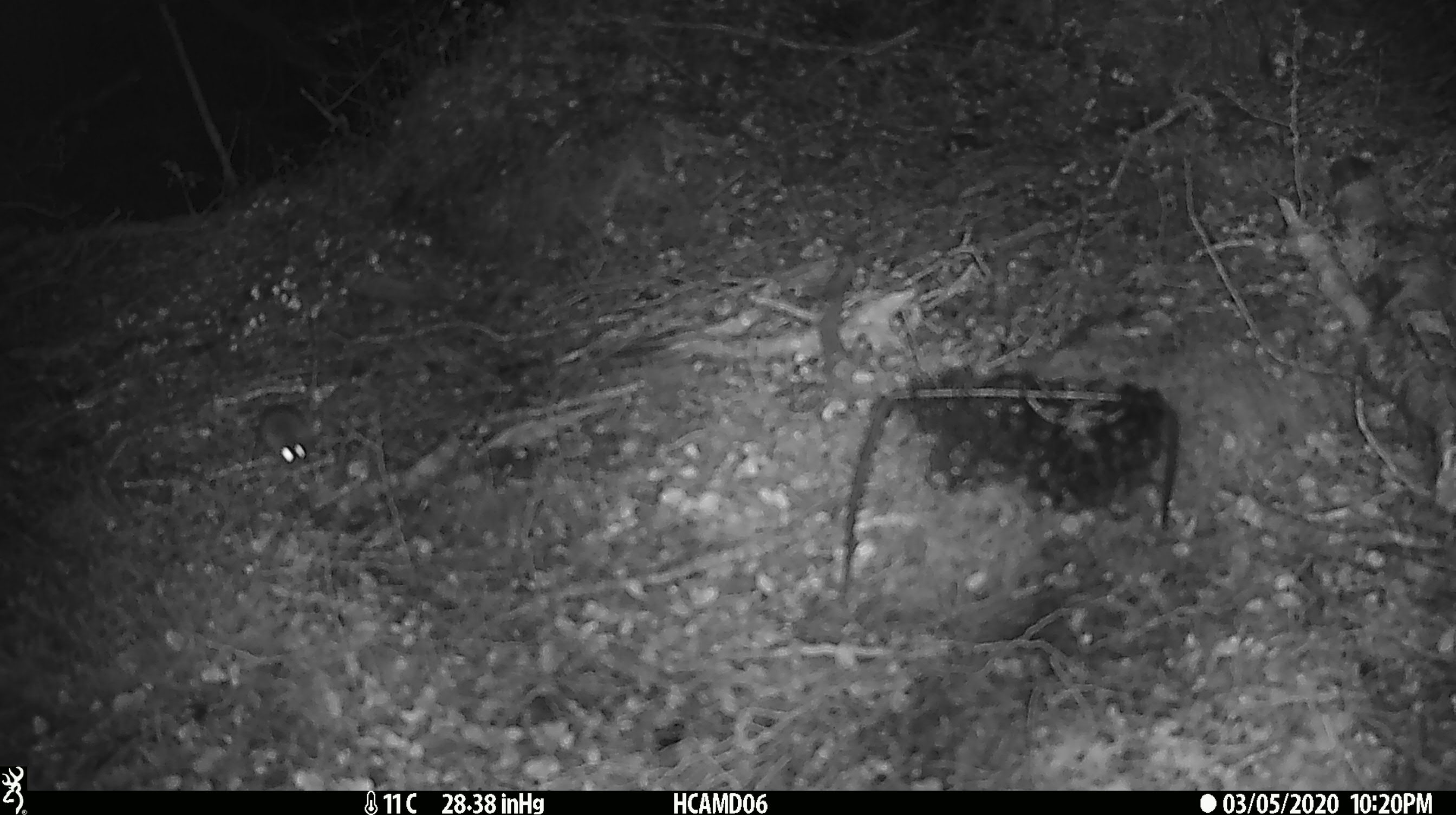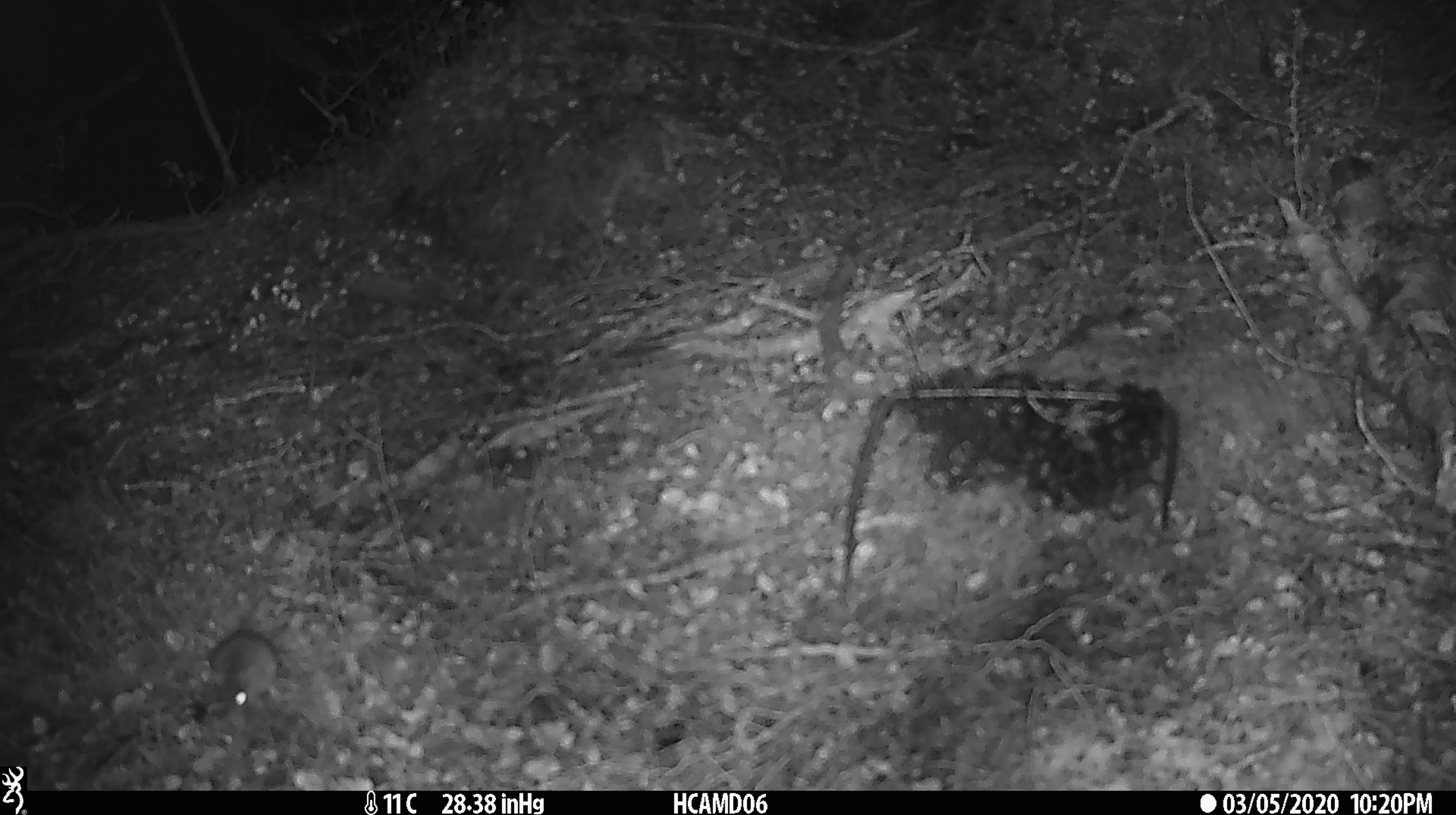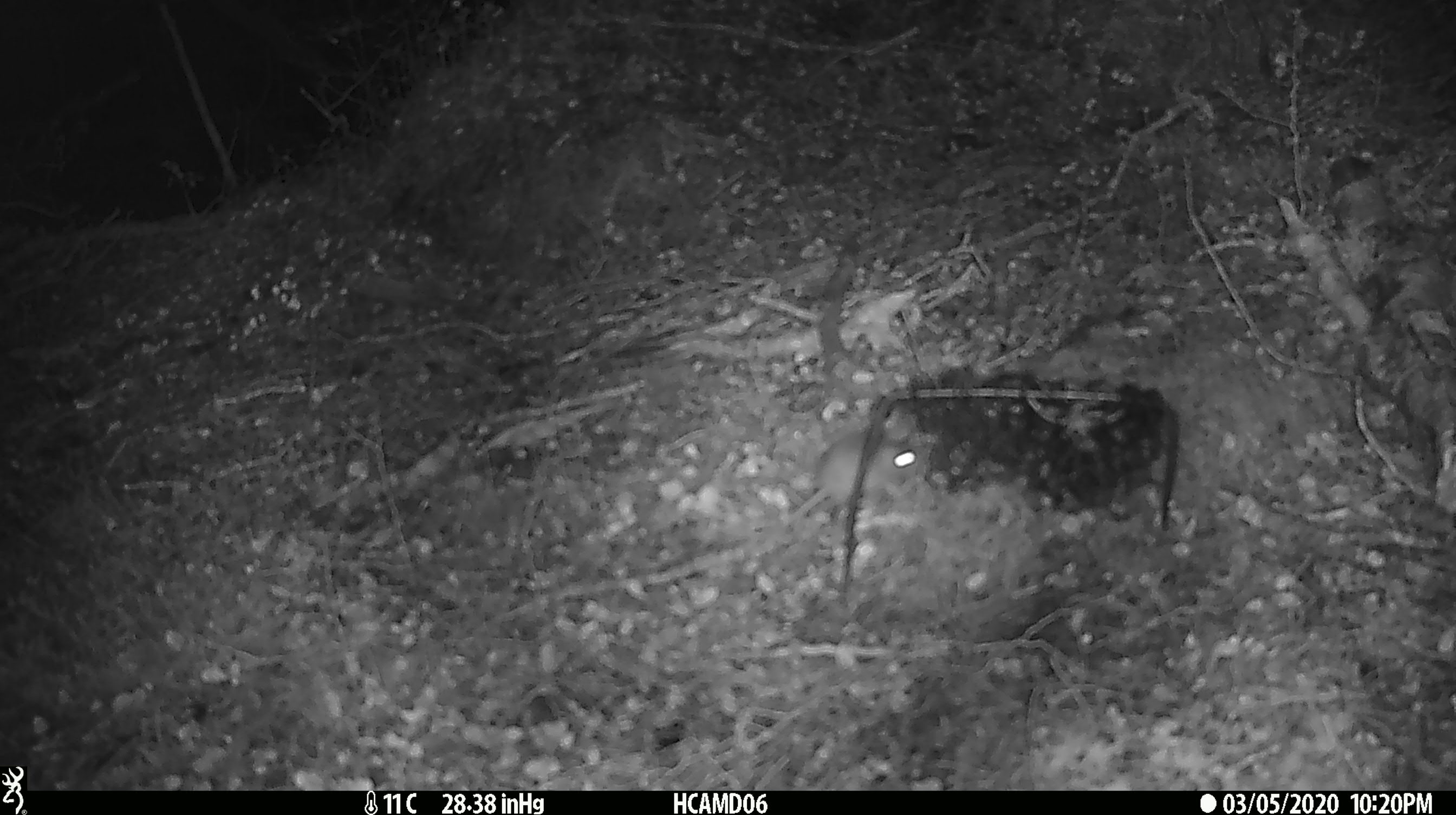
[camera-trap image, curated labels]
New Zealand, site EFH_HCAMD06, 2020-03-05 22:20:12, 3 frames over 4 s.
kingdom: Animalia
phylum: Chordata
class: Mammalia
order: Rodentia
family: Muridae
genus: Mus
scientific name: Mus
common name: mouse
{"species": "mouse (Mus)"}